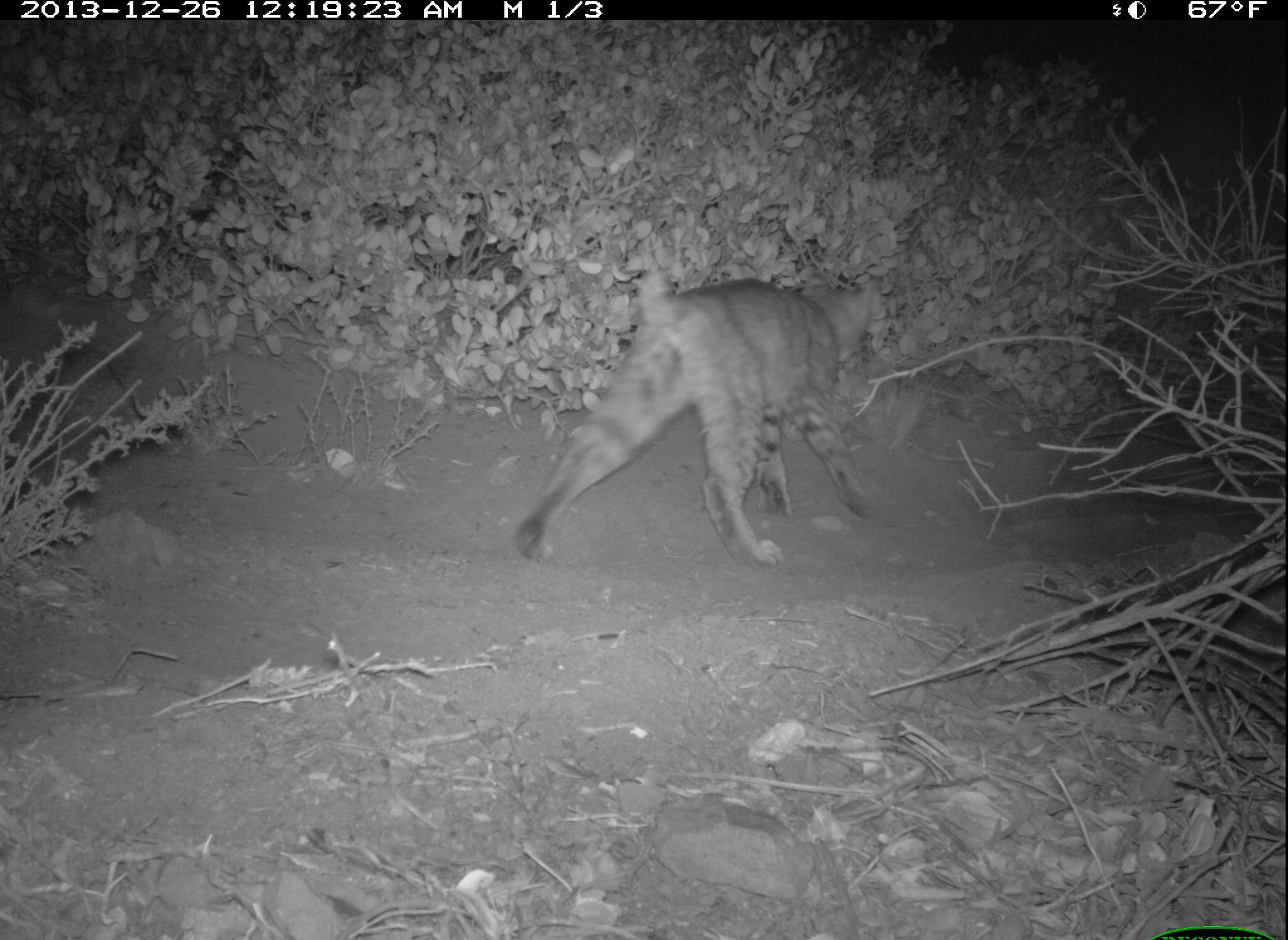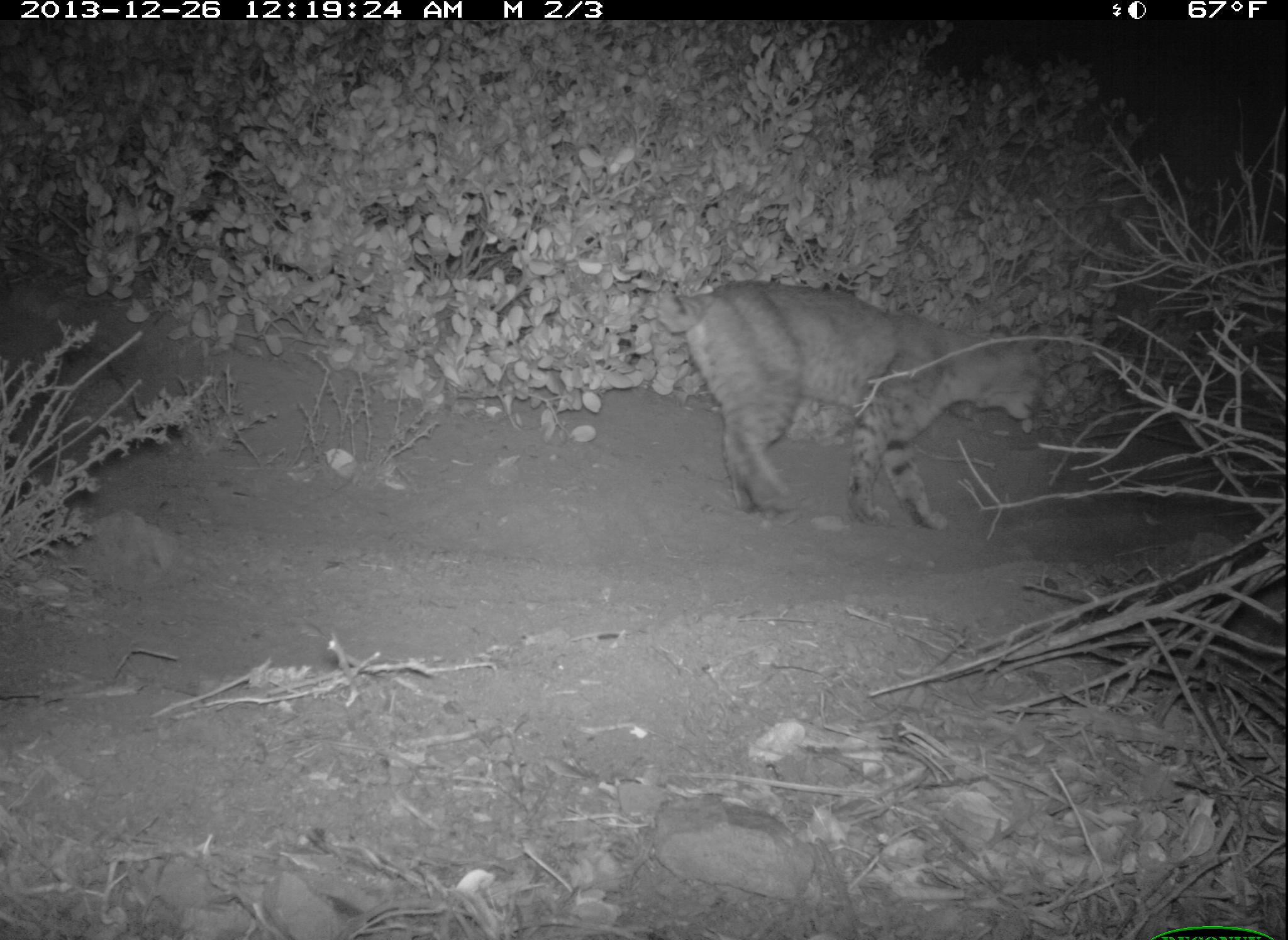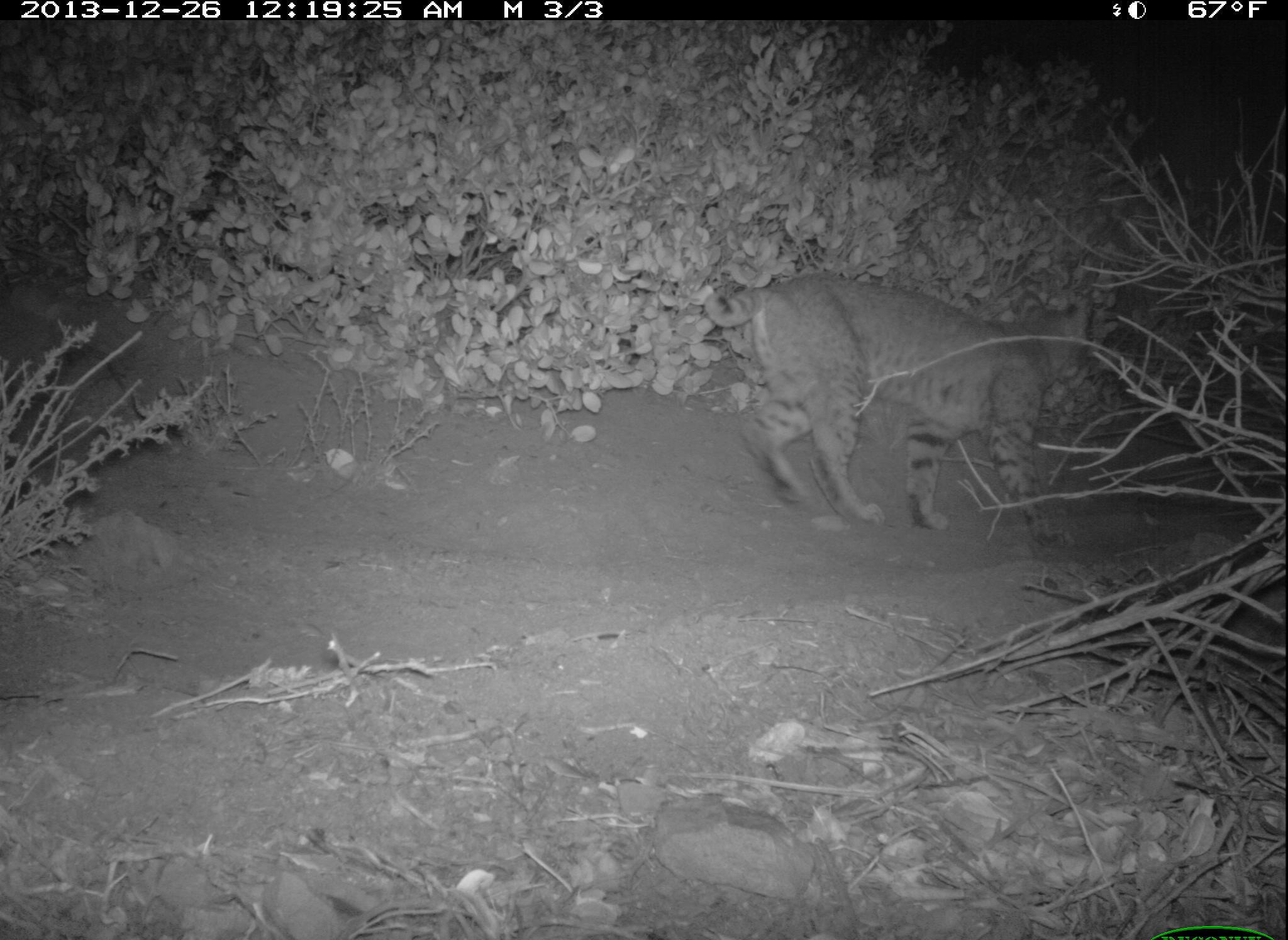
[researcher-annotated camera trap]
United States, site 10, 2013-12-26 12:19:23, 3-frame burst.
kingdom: Animalia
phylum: Chordata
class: Mammalia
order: Carnivora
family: Felidae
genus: Lynx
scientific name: Lynx rufus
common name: bobcat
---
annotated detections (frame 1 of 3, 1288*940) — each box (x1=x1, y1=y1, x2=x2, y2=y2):
bobcat: (x1=512, y1=281, x2=889, y2=568)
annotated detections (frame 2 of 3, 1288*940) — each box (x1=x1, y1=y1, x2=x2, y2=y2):
bobcat: (x1=652, y1=278, x2=1048, y2=535)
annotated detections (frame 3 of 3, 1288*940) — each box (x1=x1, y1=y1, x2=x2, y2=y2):
bobcat: (x1=705, y1=275, x2=1093, y2=549)